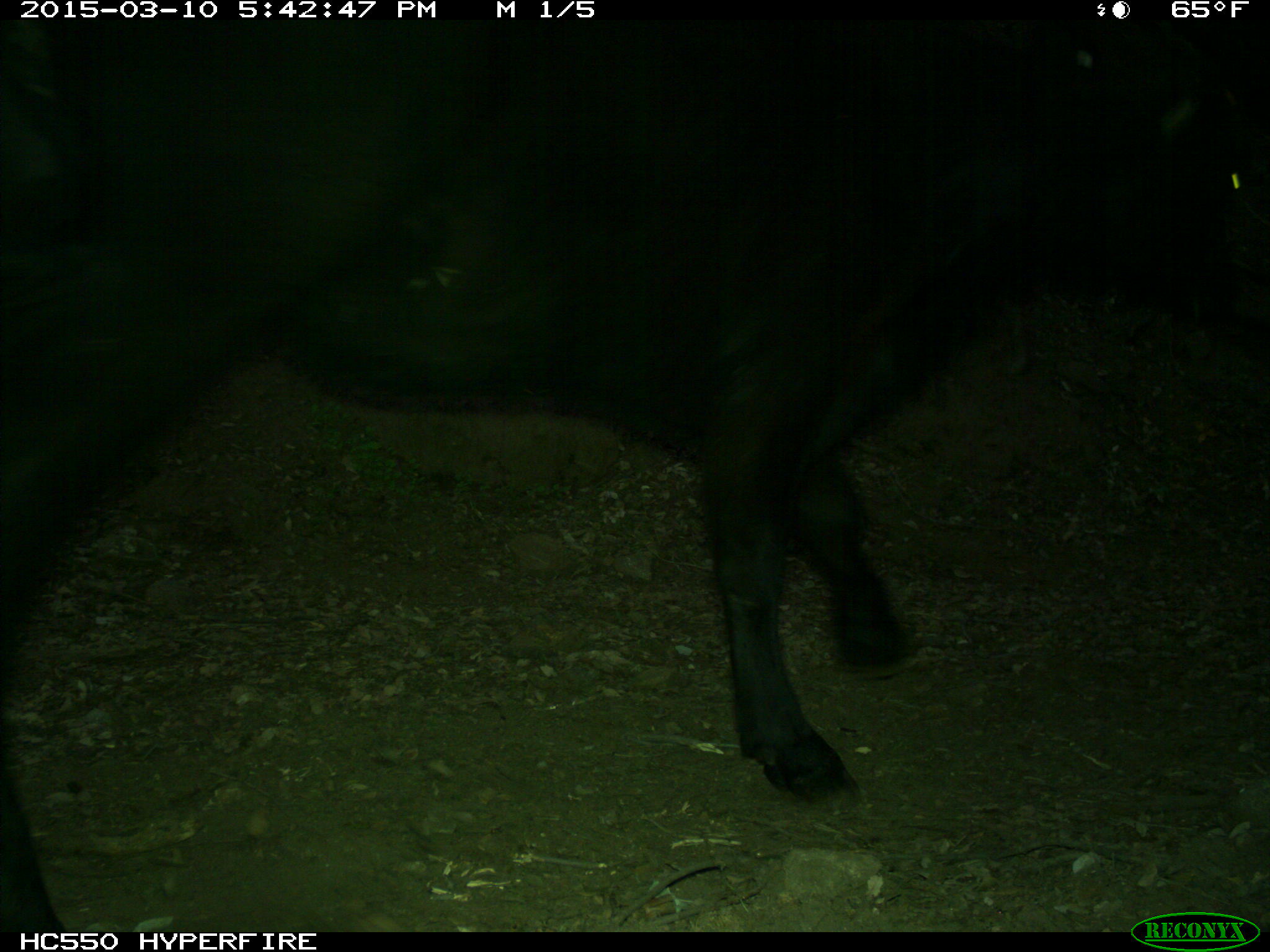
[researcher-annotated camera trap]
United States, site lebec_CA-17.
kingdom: Animalia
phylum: Chordata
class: Mammalia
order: Artiodactyla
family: Bovidae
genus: Bos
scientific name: Bos taurus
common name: domestic cow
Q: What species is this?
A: Bos taurus (domestic cow).